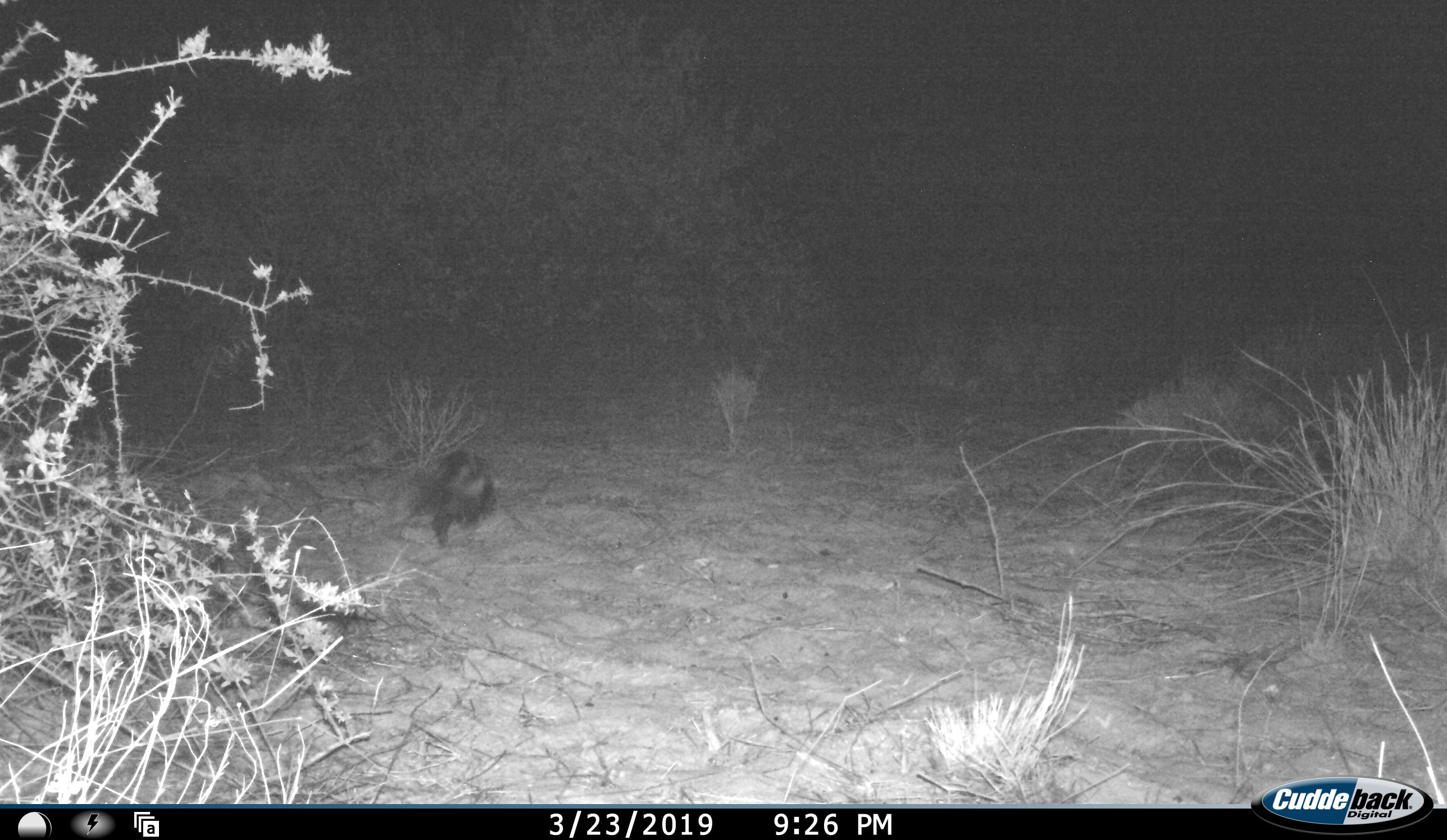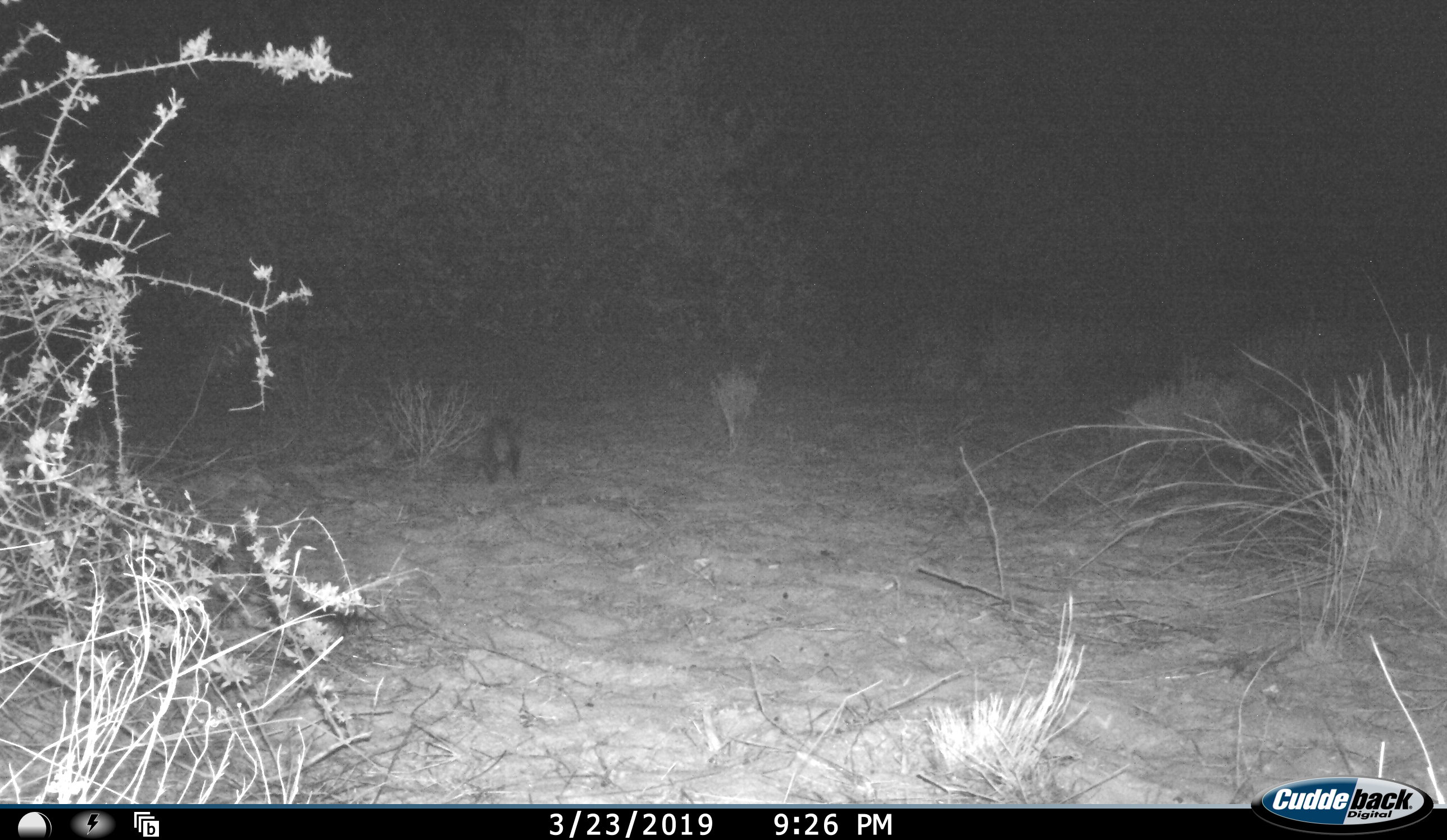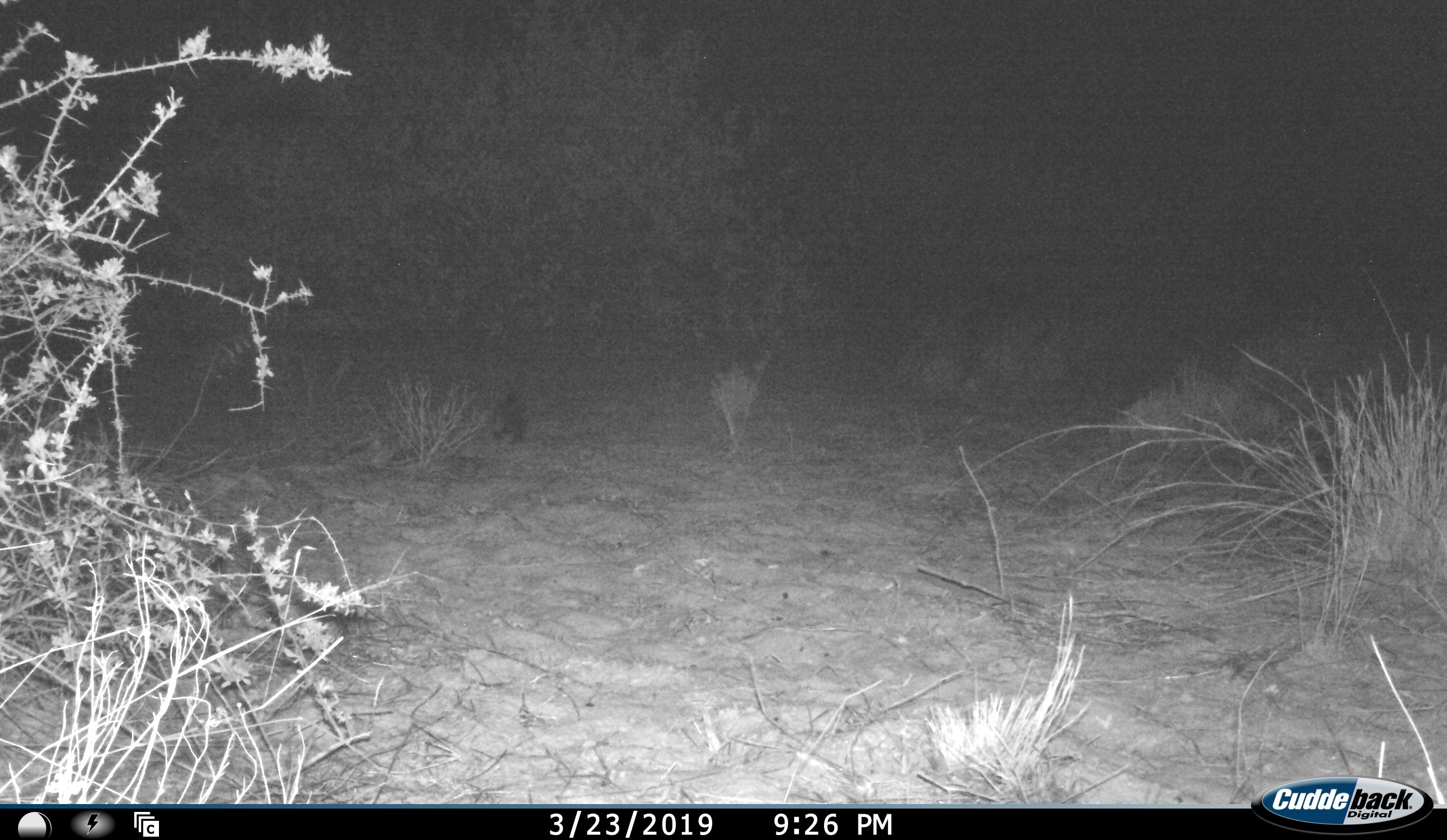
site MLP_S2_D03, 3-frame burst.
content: unidentified animal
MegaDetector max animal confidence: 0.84